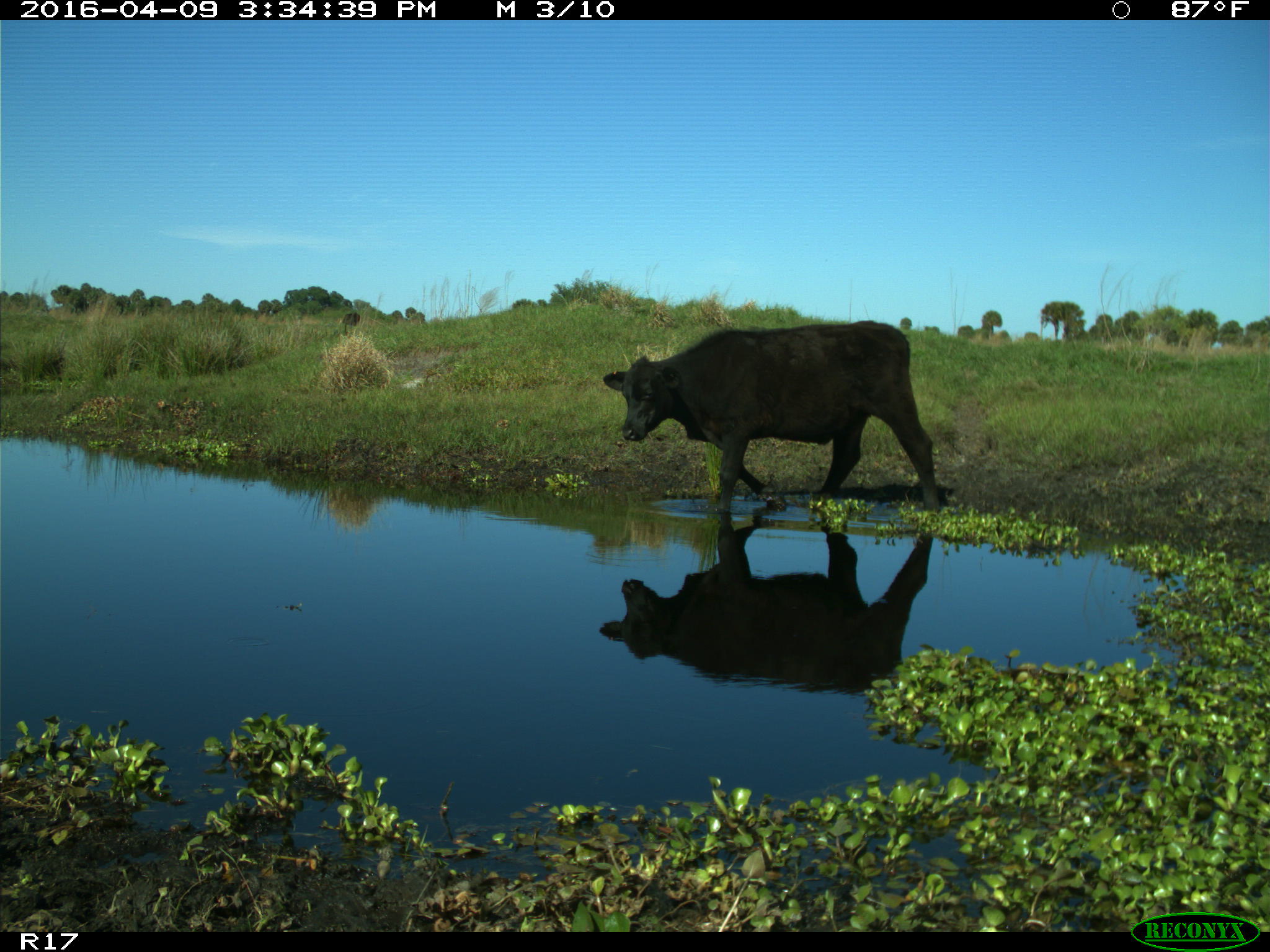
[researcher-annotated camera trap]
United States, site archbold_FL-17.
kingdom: Animalia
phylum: Chordata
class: Mammalia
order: Artiodactyla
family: Bovidae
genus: Bos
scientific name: Bos taurus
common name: domestic cow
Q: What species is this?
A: Bos taurus (domestic cow).